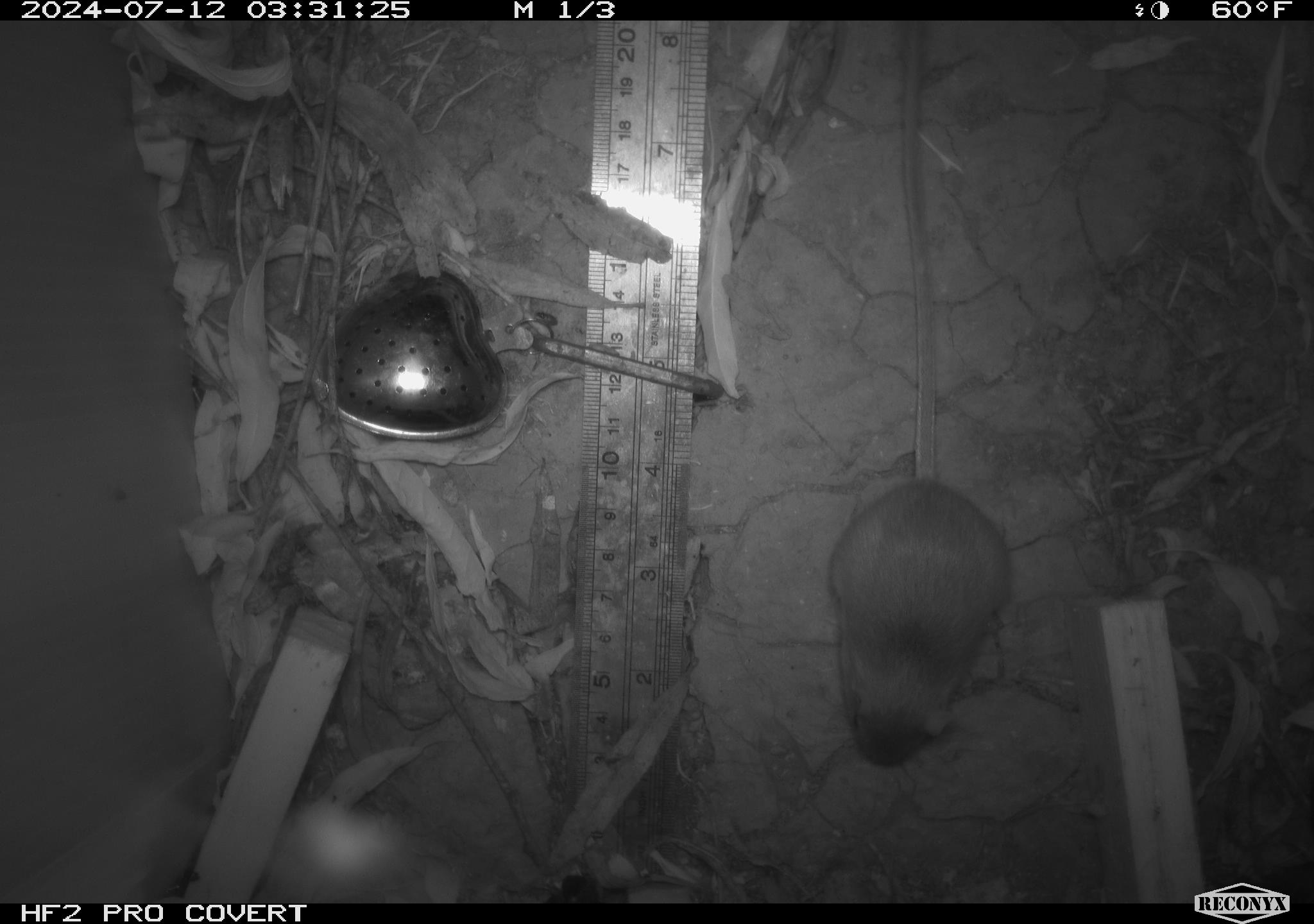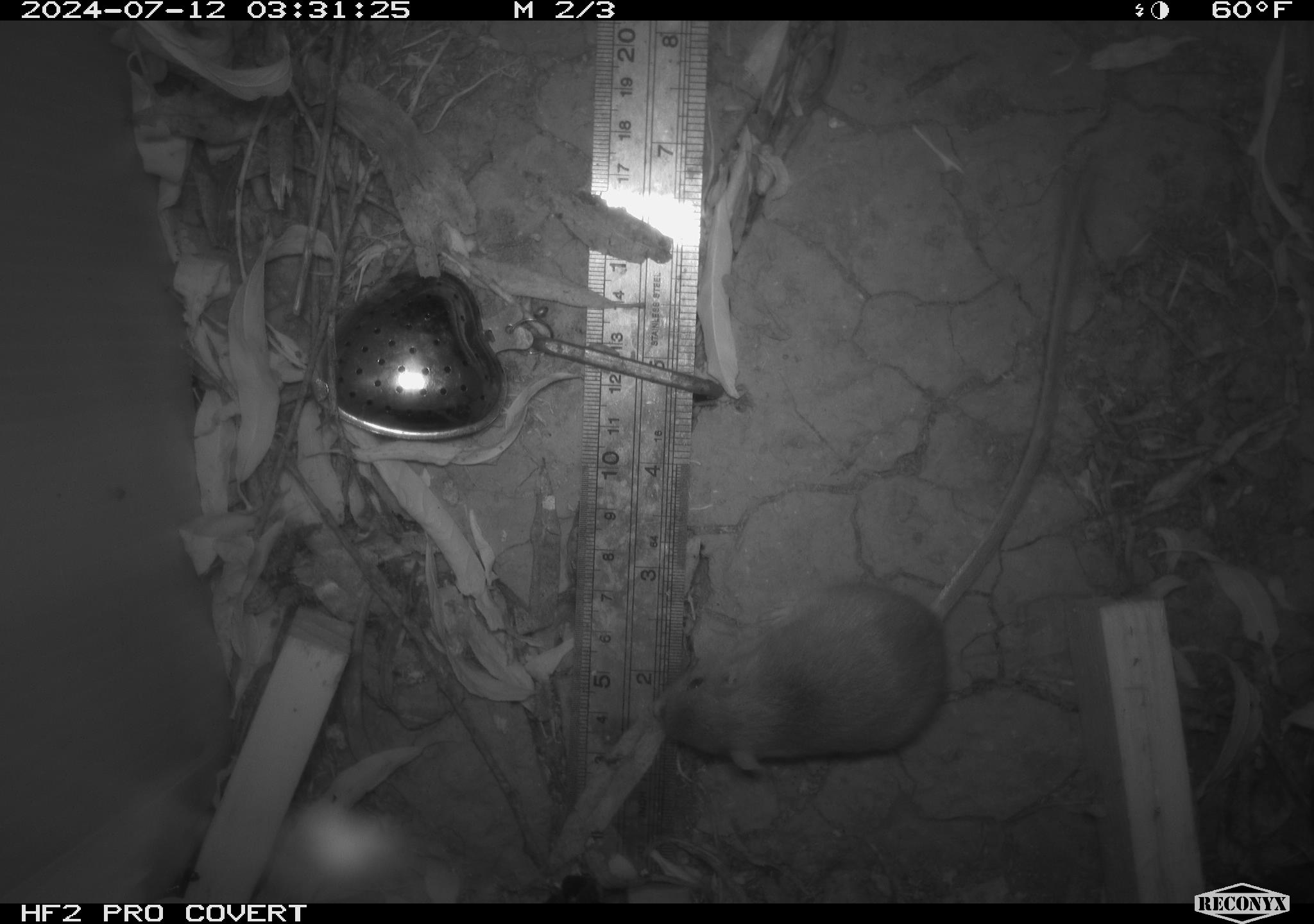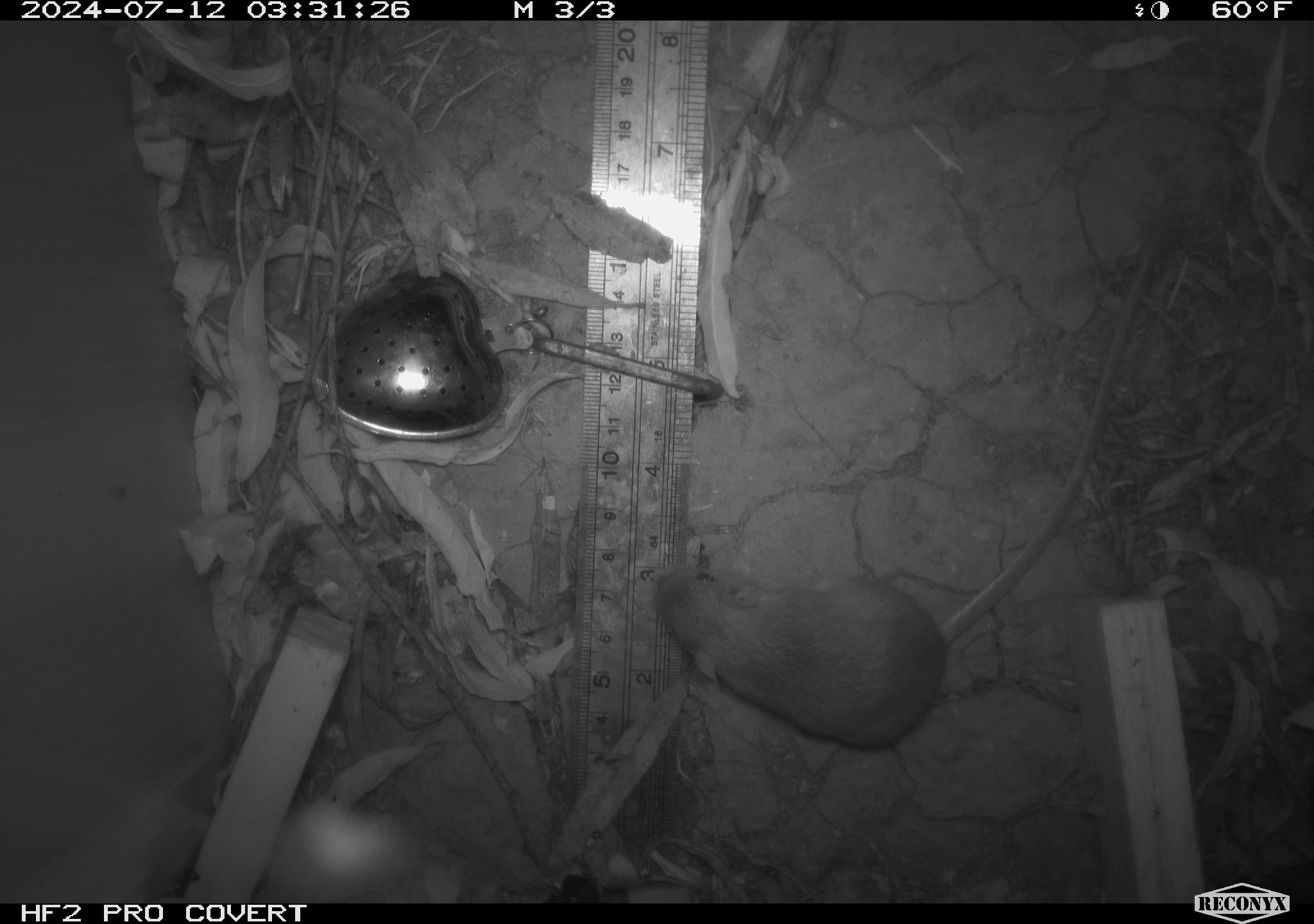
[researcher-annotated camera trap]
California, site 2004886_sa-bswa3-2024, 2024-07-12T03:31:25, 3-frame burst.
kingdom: Animalia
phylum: Chordata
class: Mammalia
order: Rodentia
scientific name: Rodentia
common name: mouse species